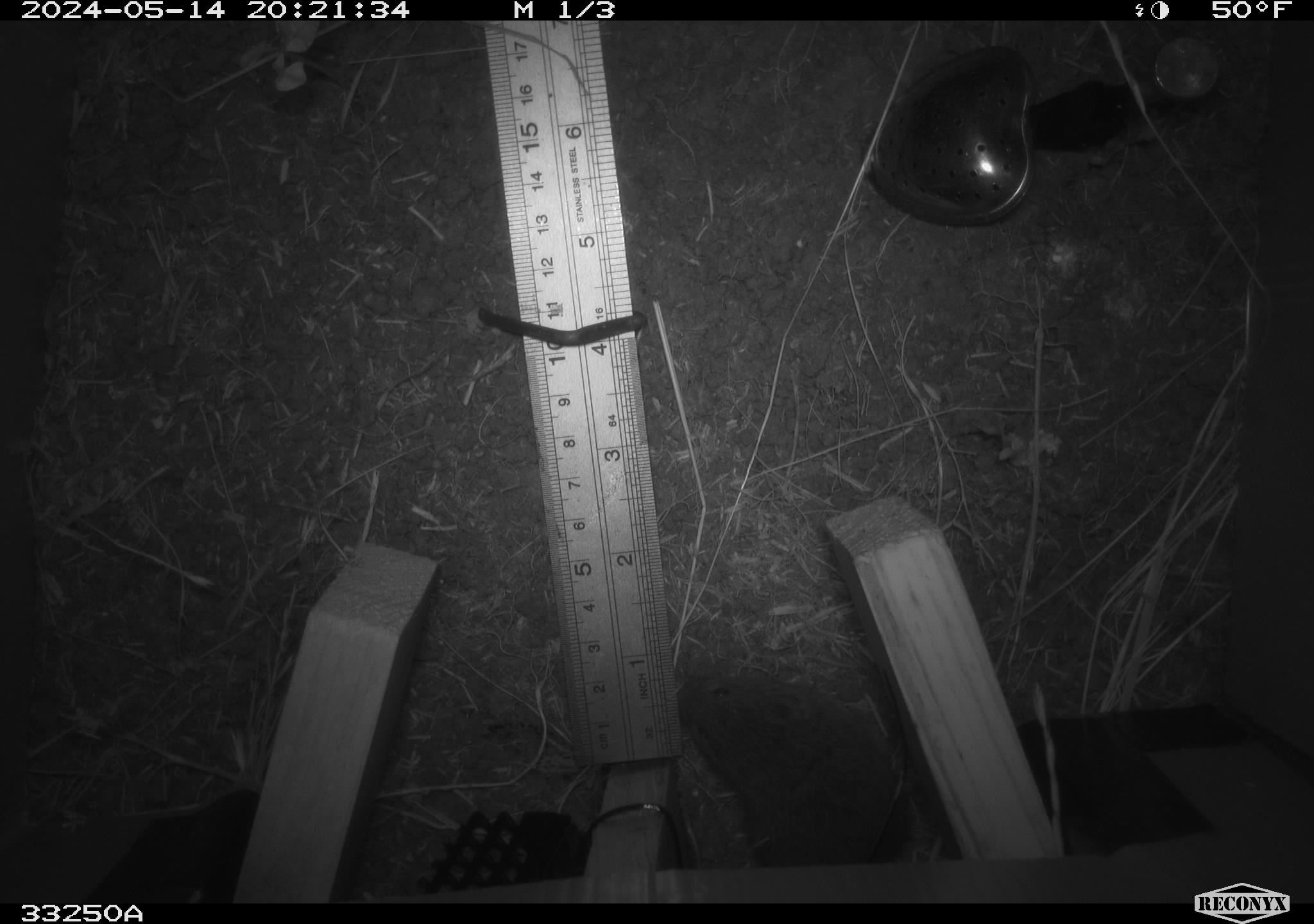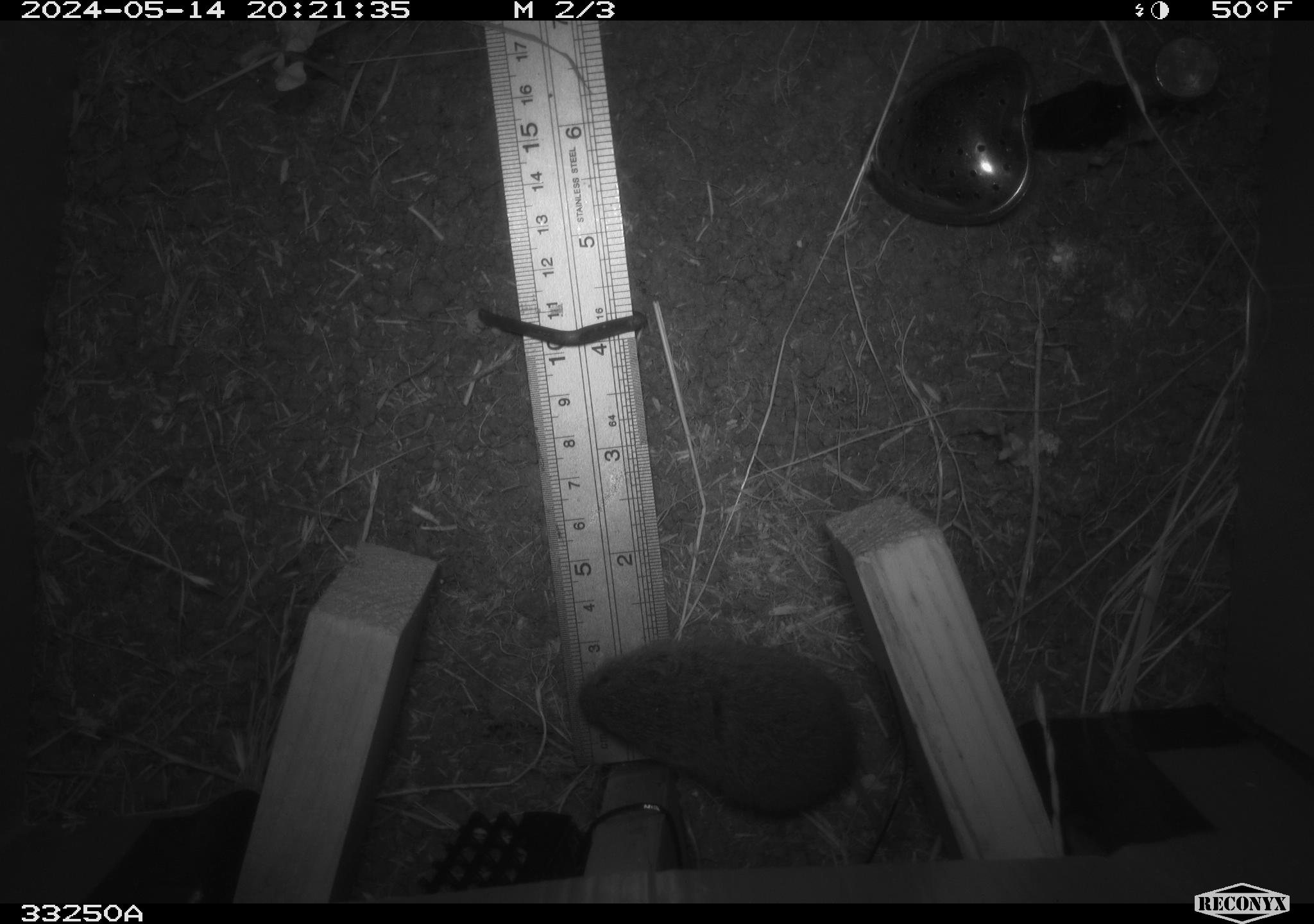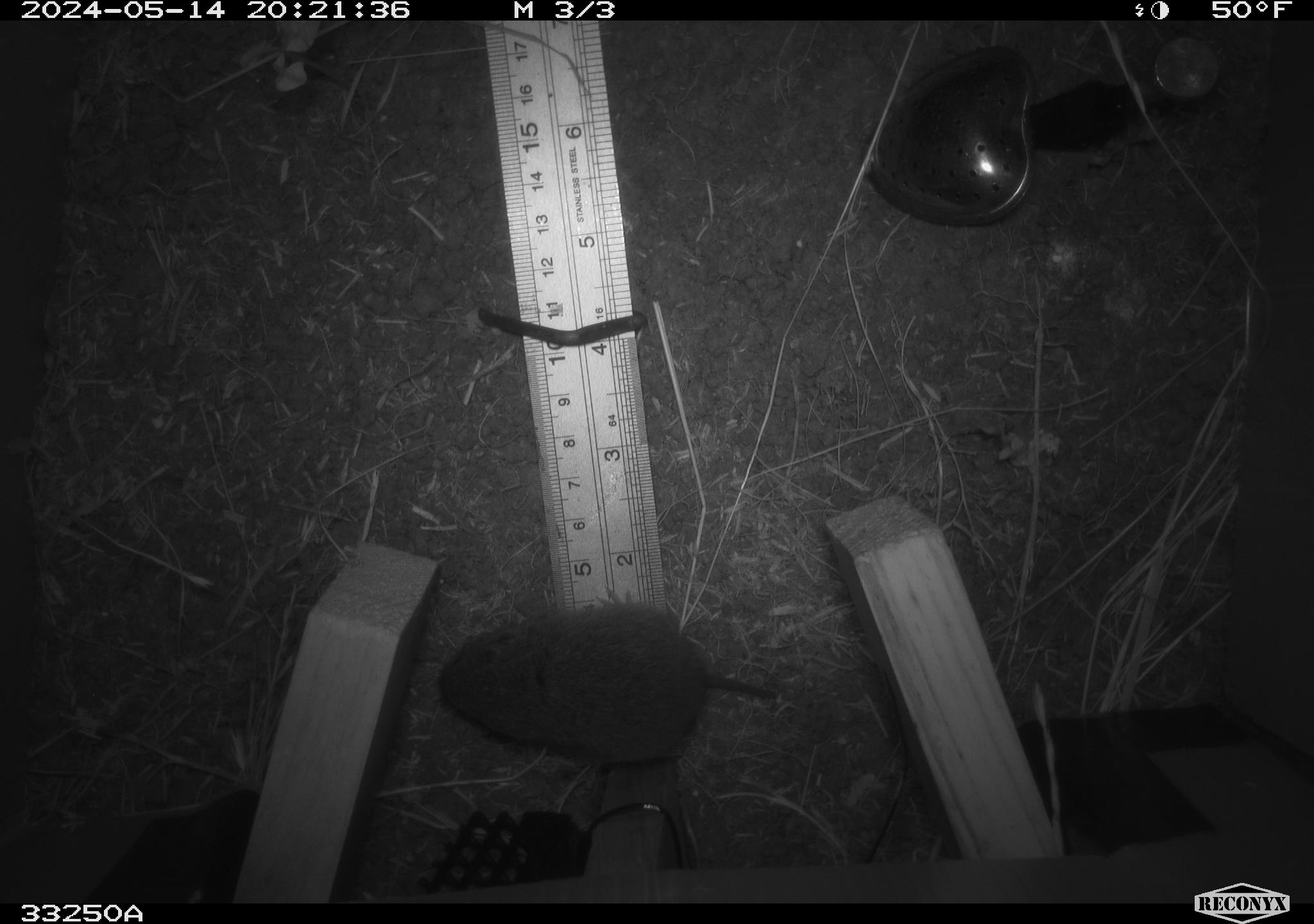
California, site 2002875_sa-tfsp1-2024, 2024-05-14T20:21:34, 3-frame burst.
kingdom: Animalia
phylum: Chordata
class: Mammalia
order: Rodentia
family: Cricetidae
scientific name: Arvicolinae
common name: voles, lemmings, and muskrats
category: arvicolinae subfamily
Arvicolinae subfamily (voles, lemmings, and muskrats) (Arvicolinae).